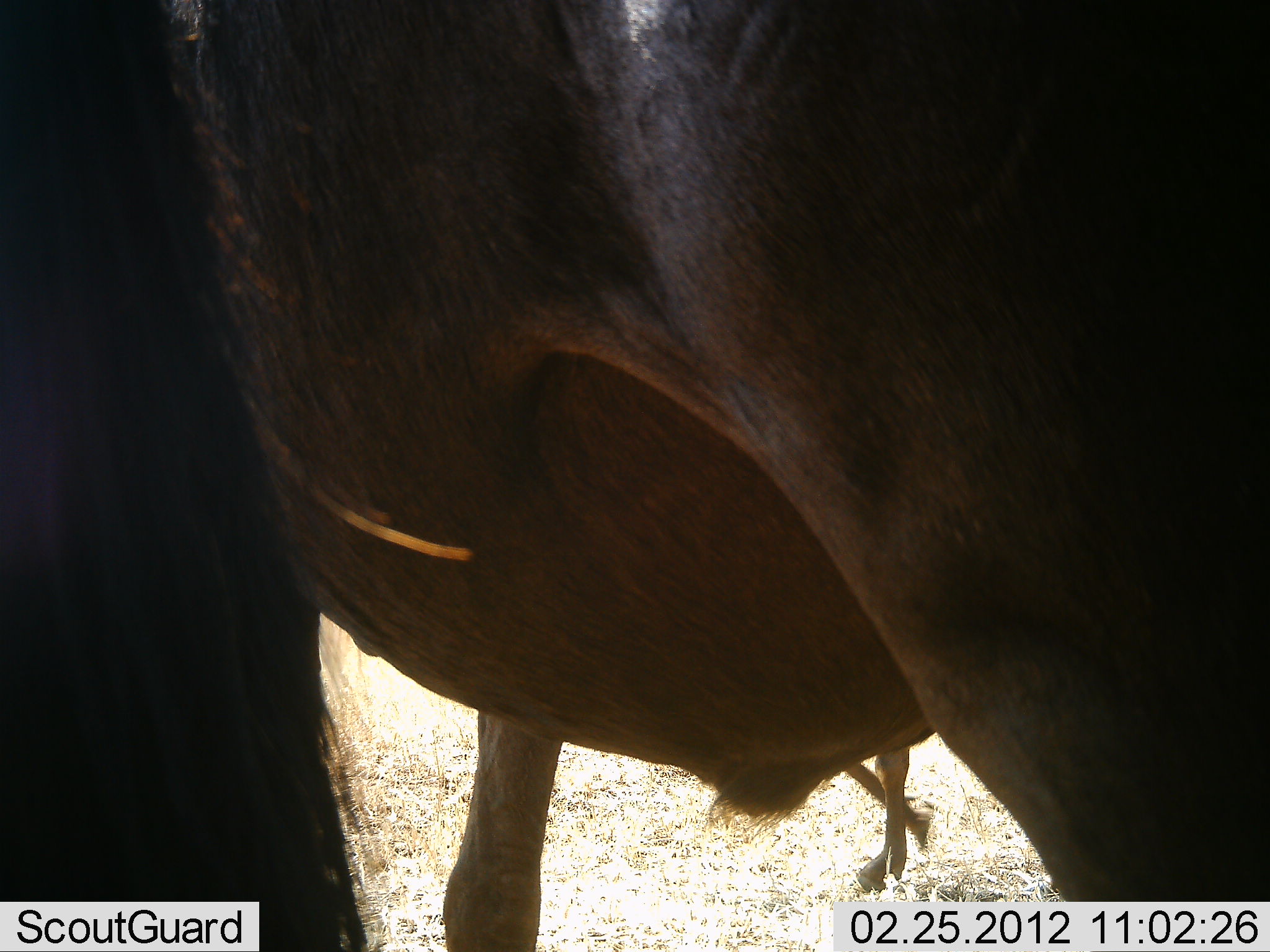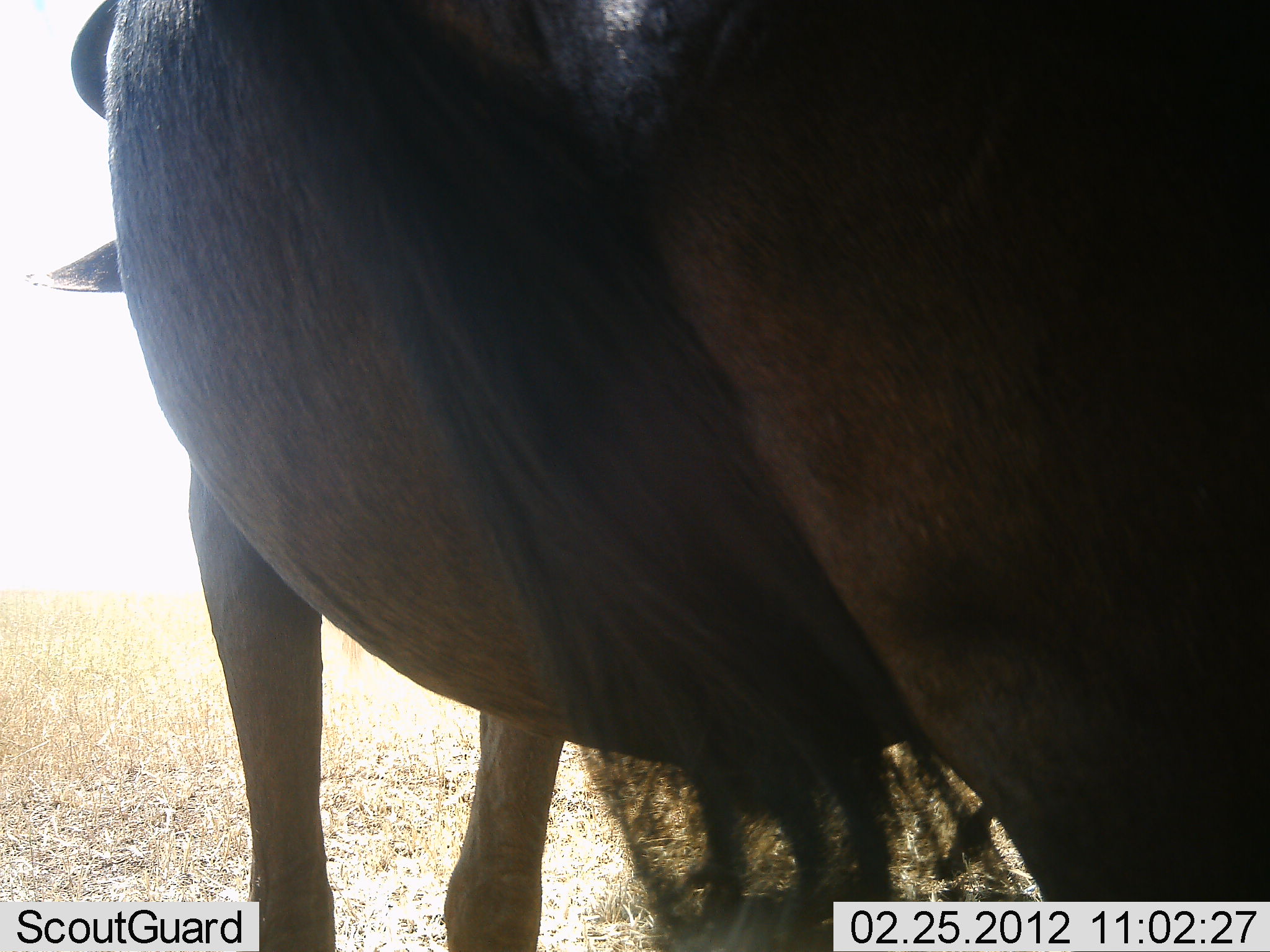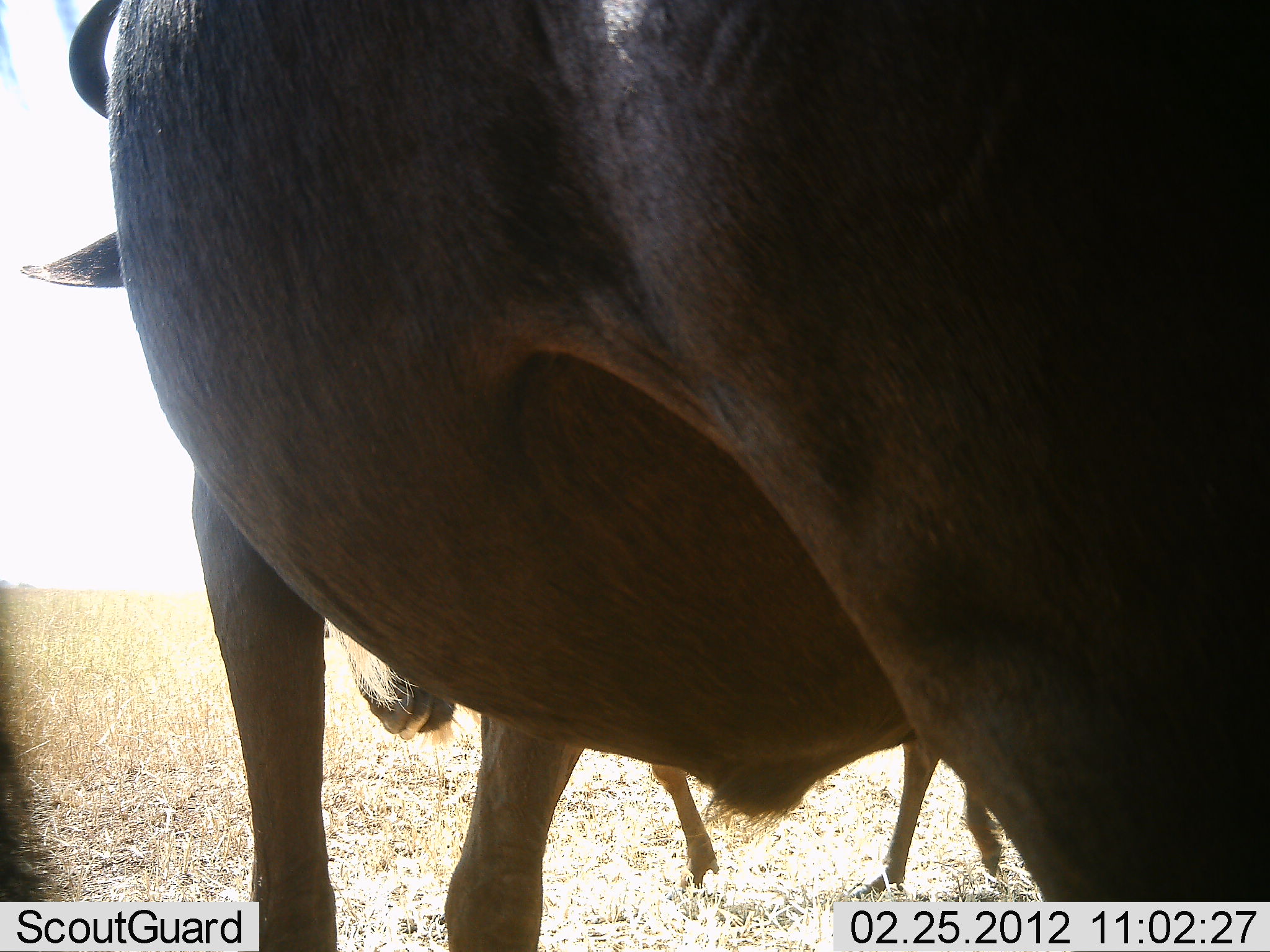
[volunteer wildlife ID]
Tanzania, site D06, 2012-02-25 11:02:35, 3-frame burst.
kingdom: Animalia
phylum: Chordata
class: Mammalia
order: Artiodactyla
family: Bovidae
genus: Connochaetes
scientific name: Connochaetes taurinus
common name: blue wildebeest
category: wildebeest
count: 2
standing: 100%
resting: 0%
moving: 18%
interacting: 0%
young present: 6%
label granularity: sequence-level